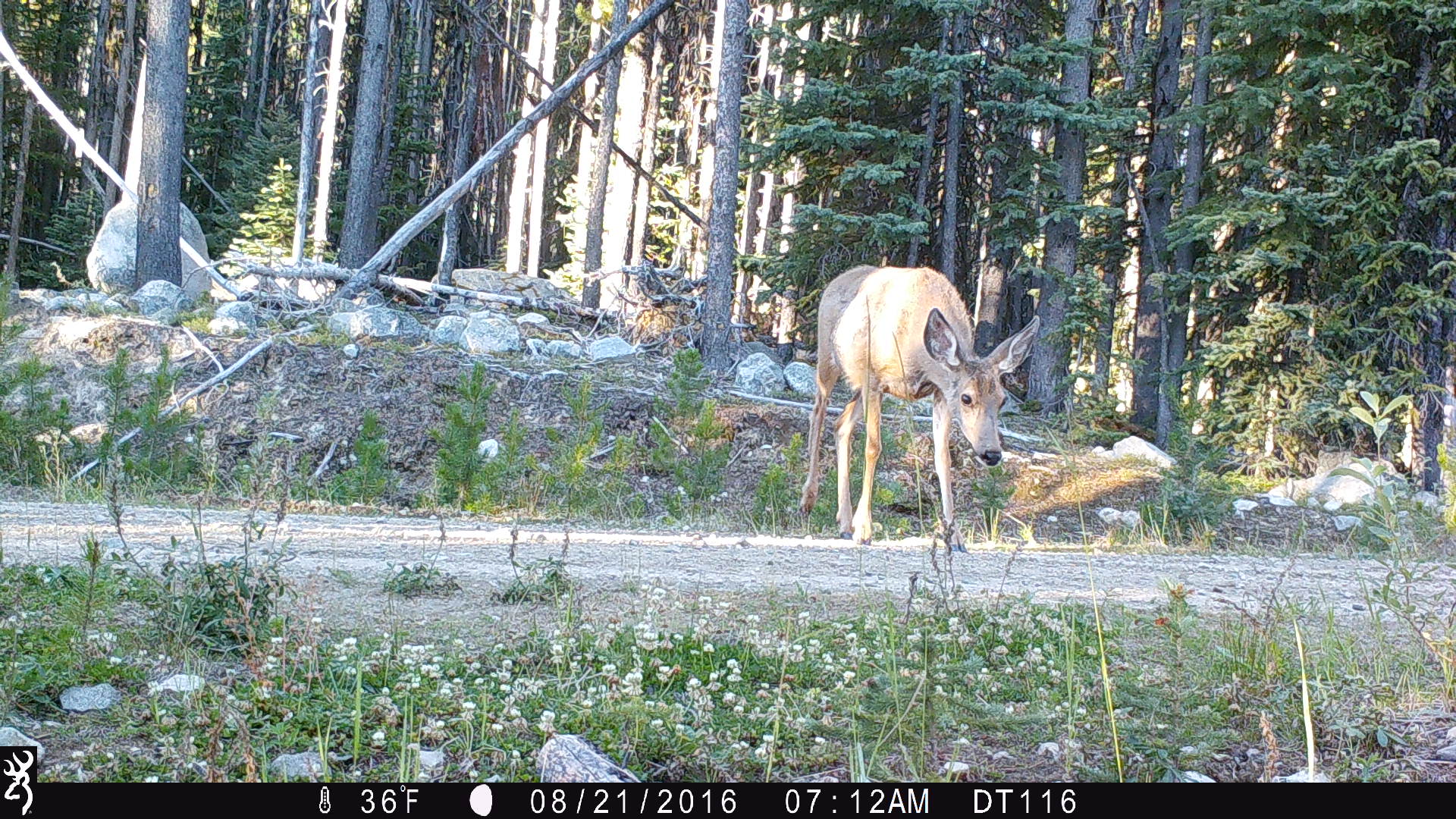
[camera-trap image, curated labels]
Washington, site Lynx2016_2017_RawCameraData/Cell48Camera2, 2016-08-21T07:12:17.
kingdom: Animalia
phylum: Chordata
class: Mammalia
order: Artiodactyla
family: Cervidae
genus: Odocoileus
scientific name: Odocoileus hemionus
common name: mule deer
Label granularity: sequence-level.